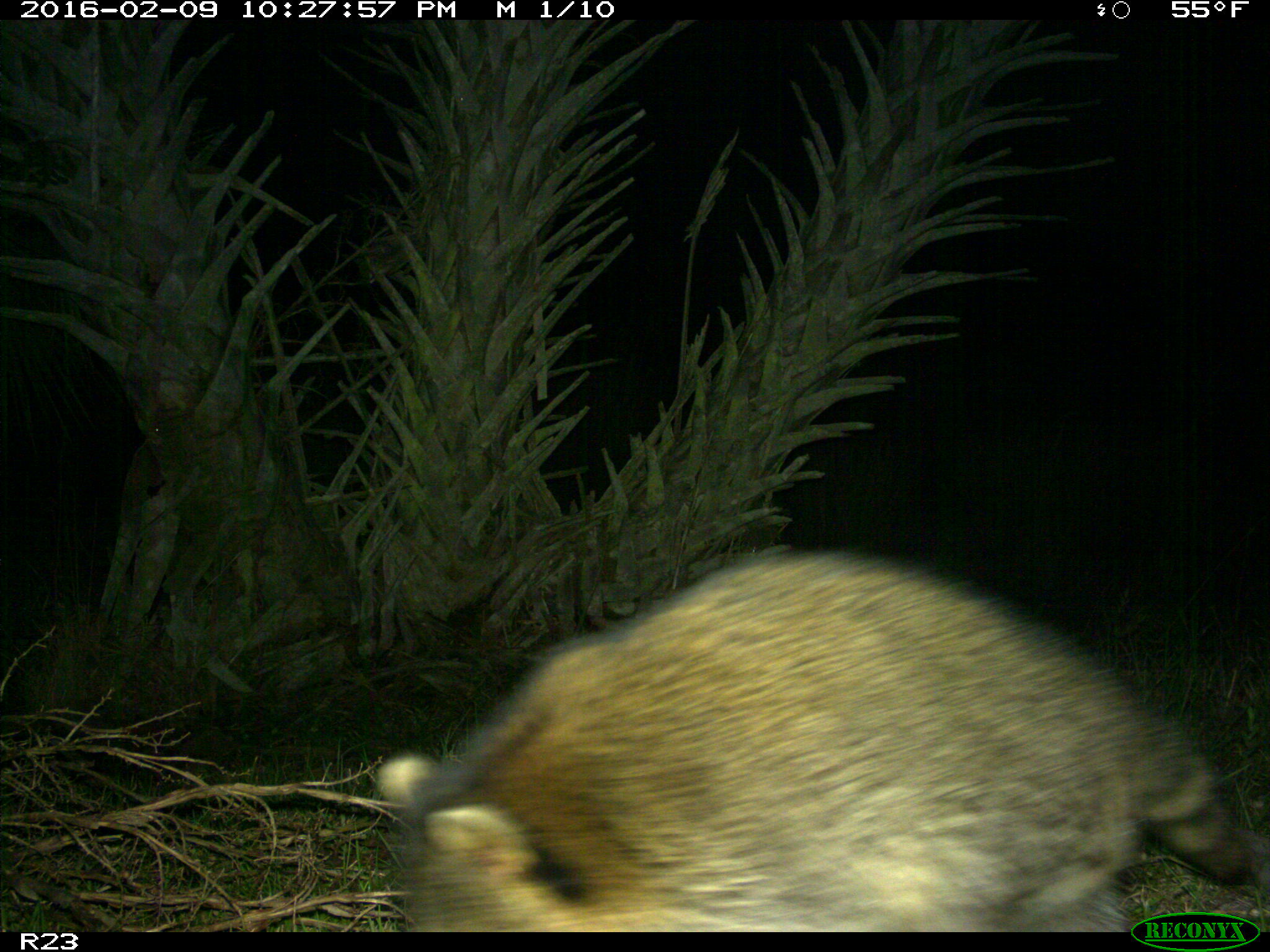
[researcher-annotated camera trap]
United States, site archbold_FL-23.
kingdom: Animalia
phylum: Chordata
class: Mammalia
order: Carnivora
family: Procyonidae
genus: Procyon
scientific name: Procyon lotor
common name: common raccoon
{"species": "Procyon lotor (common raccoon)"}